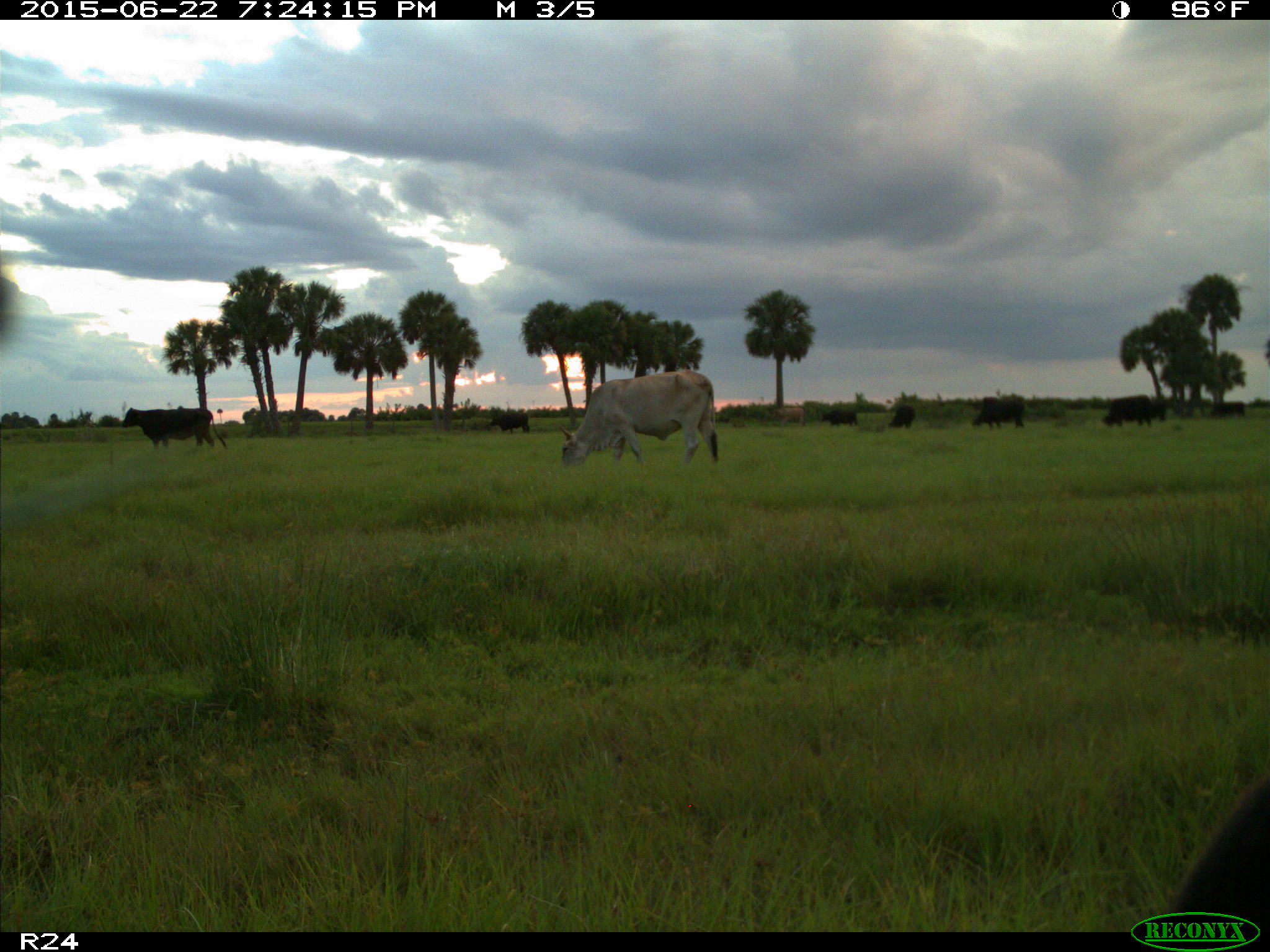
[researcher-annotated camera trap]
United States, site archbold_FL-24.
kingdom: Animalia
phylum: Chordata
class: Mammalia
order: Artiodactyla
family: Bovidae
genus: Bos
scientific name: Bos taurus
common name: domestic cow